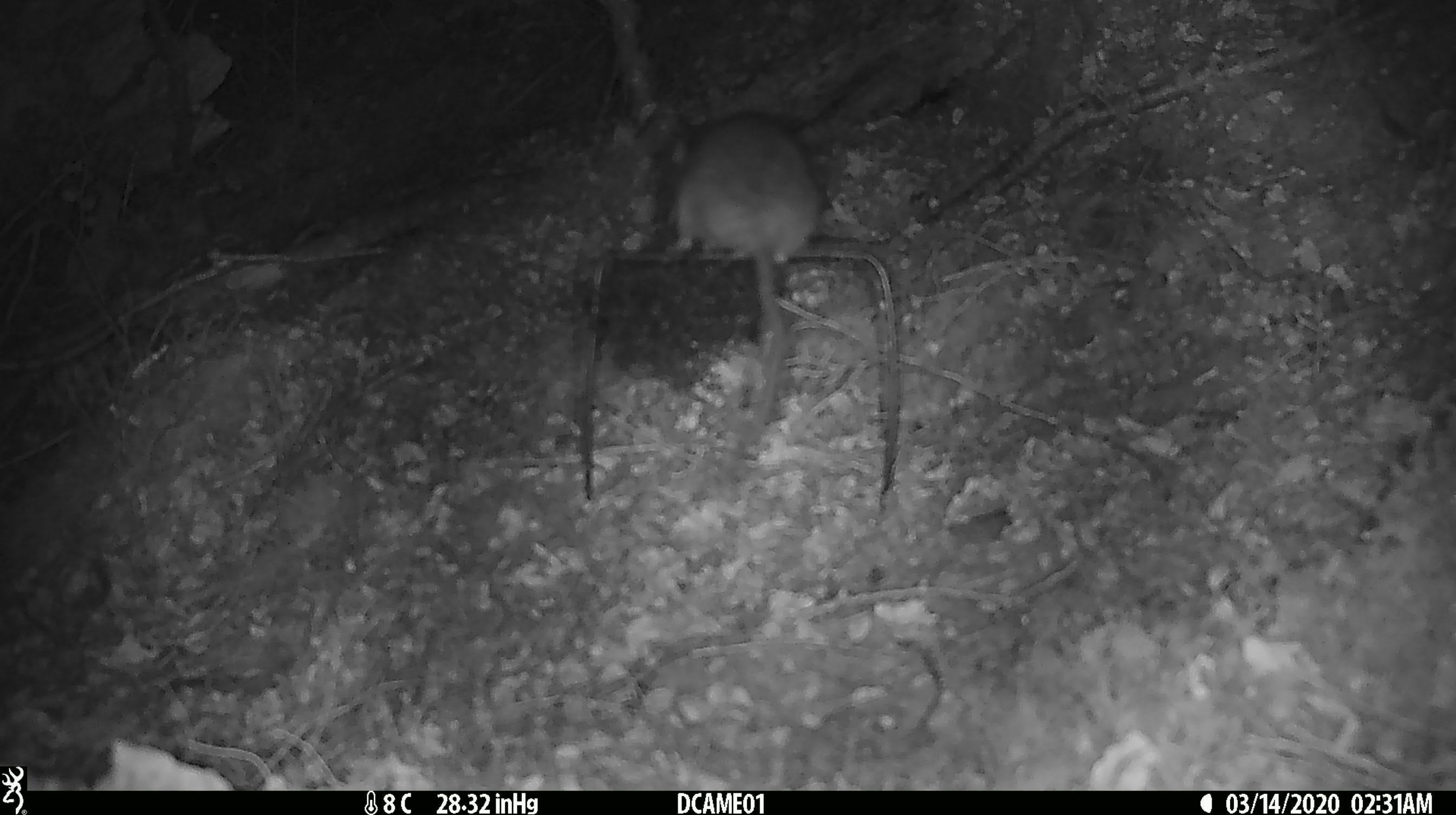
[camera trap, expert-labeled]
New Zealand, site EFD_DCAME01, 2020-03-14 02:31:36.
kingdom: Animalia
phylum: Chordata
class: Mammalia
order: Rodentia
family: Muridae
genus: Rattus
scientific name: Rattus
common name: rat